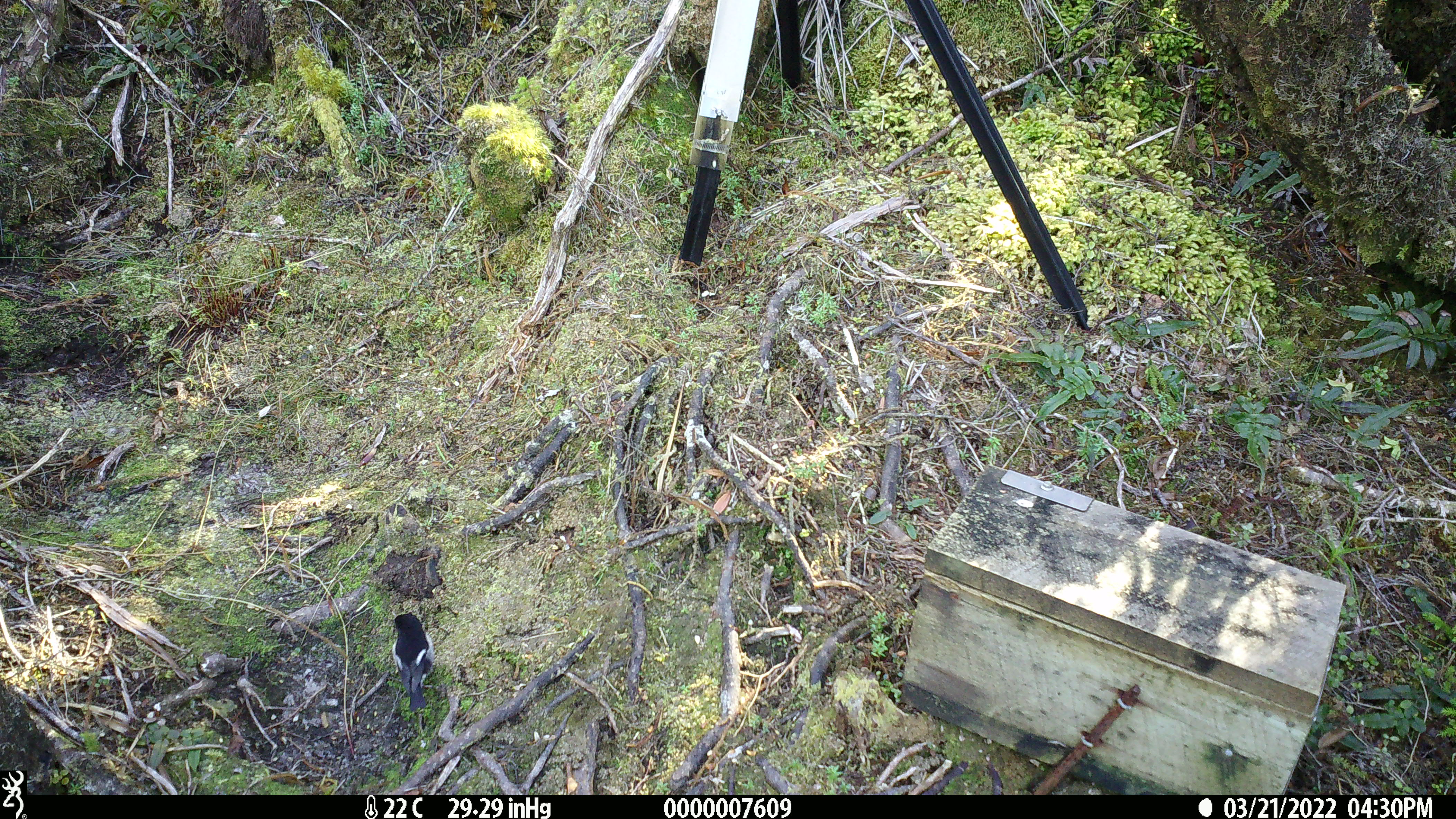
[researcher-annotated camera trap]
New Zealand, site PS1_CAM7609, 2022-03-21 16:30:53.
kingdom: Animalia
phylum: Chordata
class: Aves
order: Passeriformes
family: Petroicidae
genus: Petroica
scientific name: Petroica macrocephala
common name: tomtit